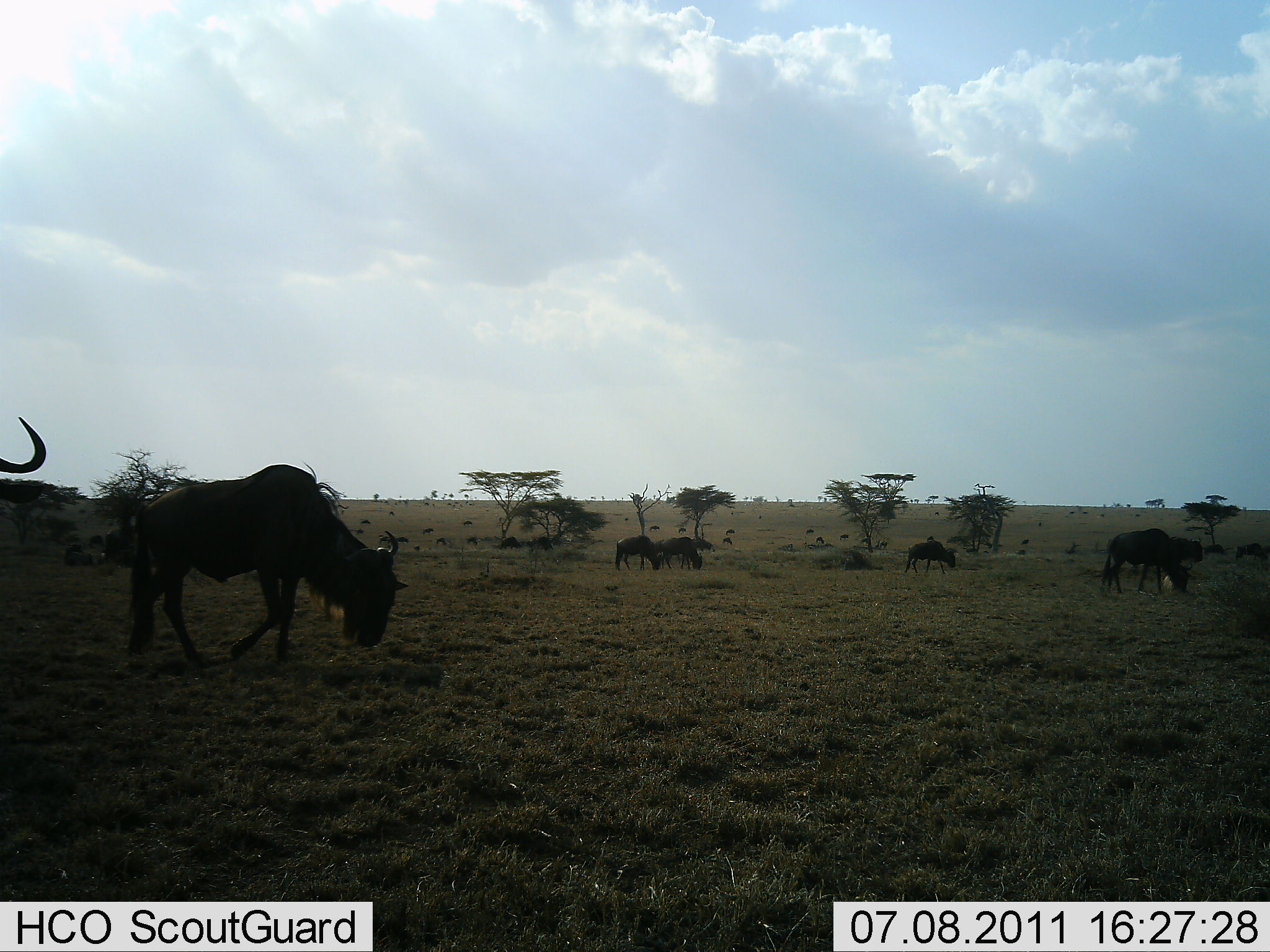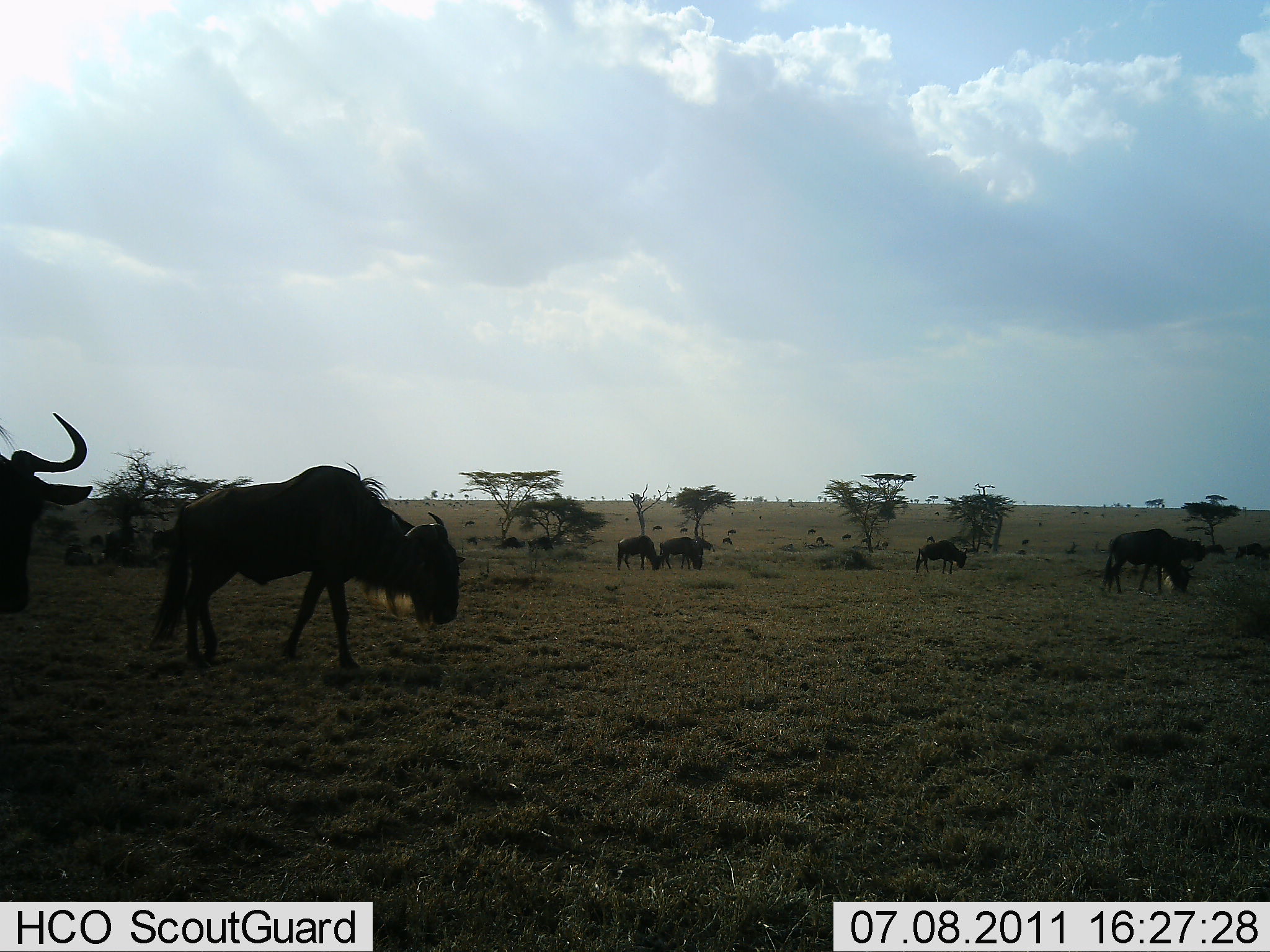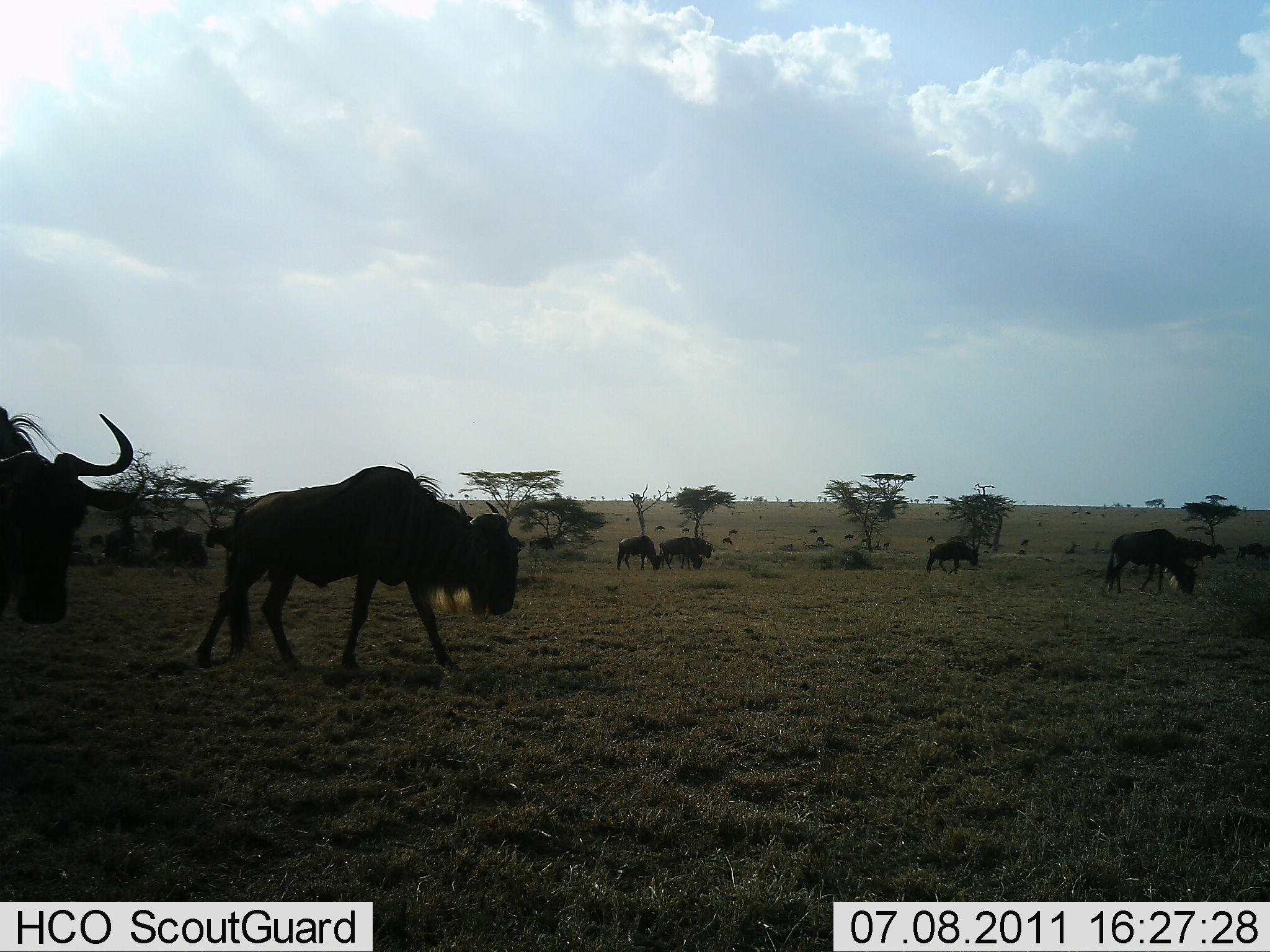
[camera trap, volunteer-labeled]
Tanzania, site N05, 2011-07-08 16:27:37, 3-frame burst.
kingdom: Animalia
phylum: Chordata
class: Mammalia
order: Artiodactyla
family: Bovidae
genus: Connochaetes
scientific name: Connochaetes taurinus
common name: blue wildebeest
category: wildebeest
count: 11-50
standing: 58%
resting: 0%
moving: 67%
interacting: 0%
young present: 0%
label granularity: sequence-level